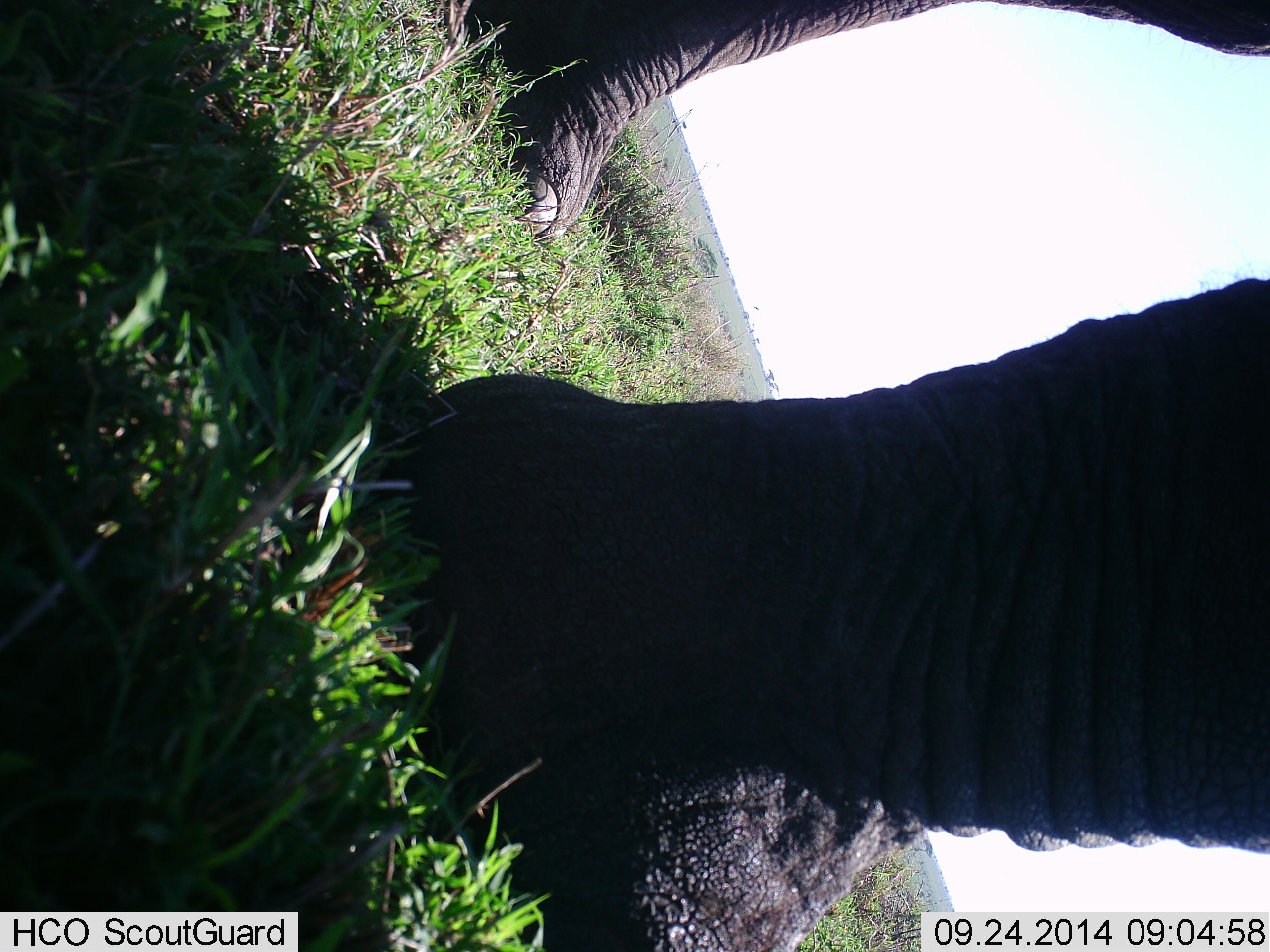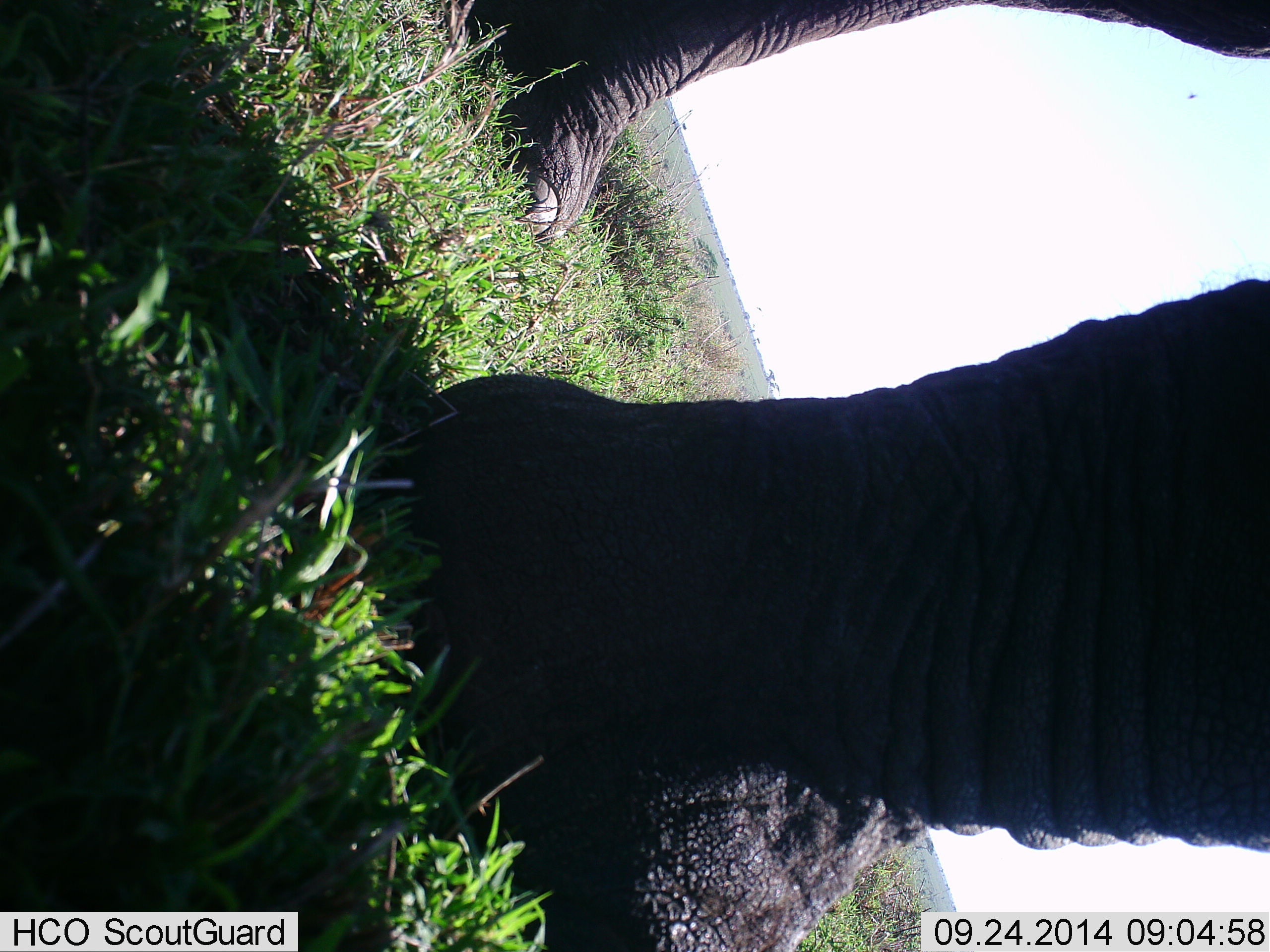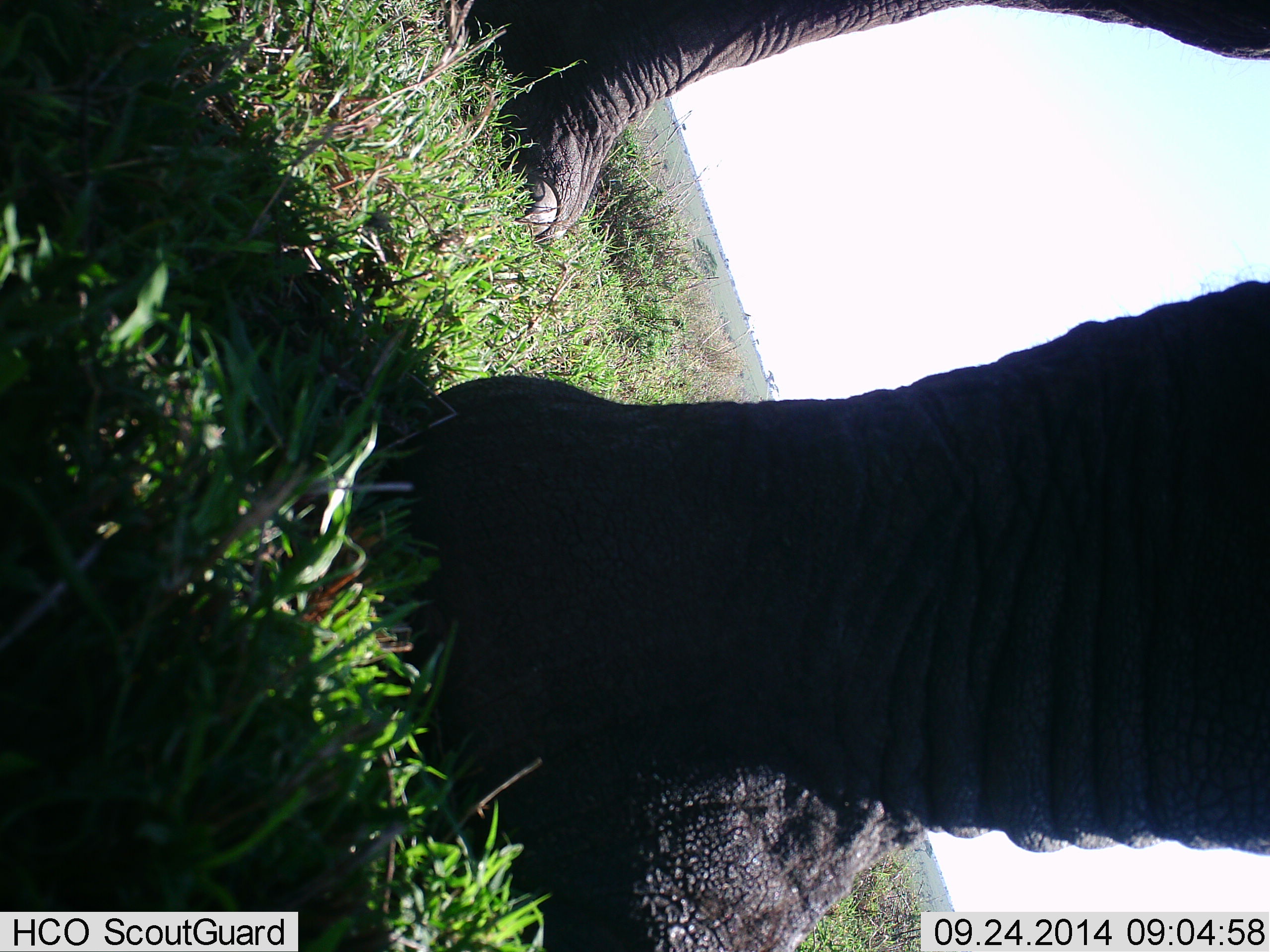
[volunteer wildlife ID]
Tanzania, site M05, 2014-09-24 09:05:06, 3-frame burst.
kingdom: Animalia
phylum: Chordata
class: Mammalia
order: Proboscidea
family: Elephantidae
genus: Loxodonta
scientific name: Loxodonta africana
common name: african bush elephant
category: elephant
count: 1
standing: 100%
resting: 0%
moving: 0%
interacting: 0%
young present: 0%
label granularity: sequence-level